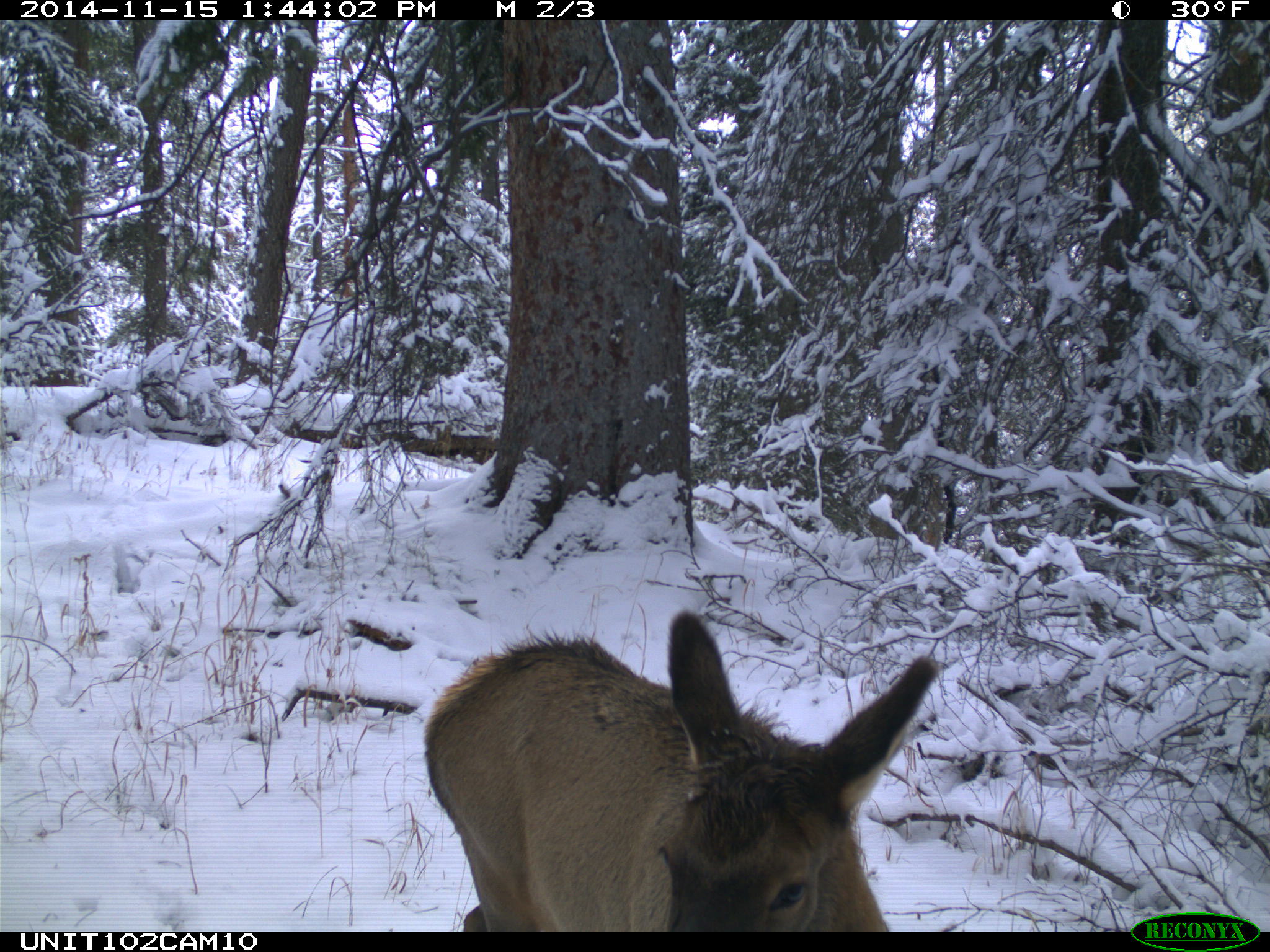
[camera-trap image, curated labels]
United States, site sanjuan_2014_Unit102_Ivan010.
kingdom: Animalia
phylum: Chordata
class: Mammalia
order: Artiodactyla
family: Cervidae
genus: Cervus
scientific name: Cervus elaphus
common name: red deer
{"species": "Cervus elaphus (red deer)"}